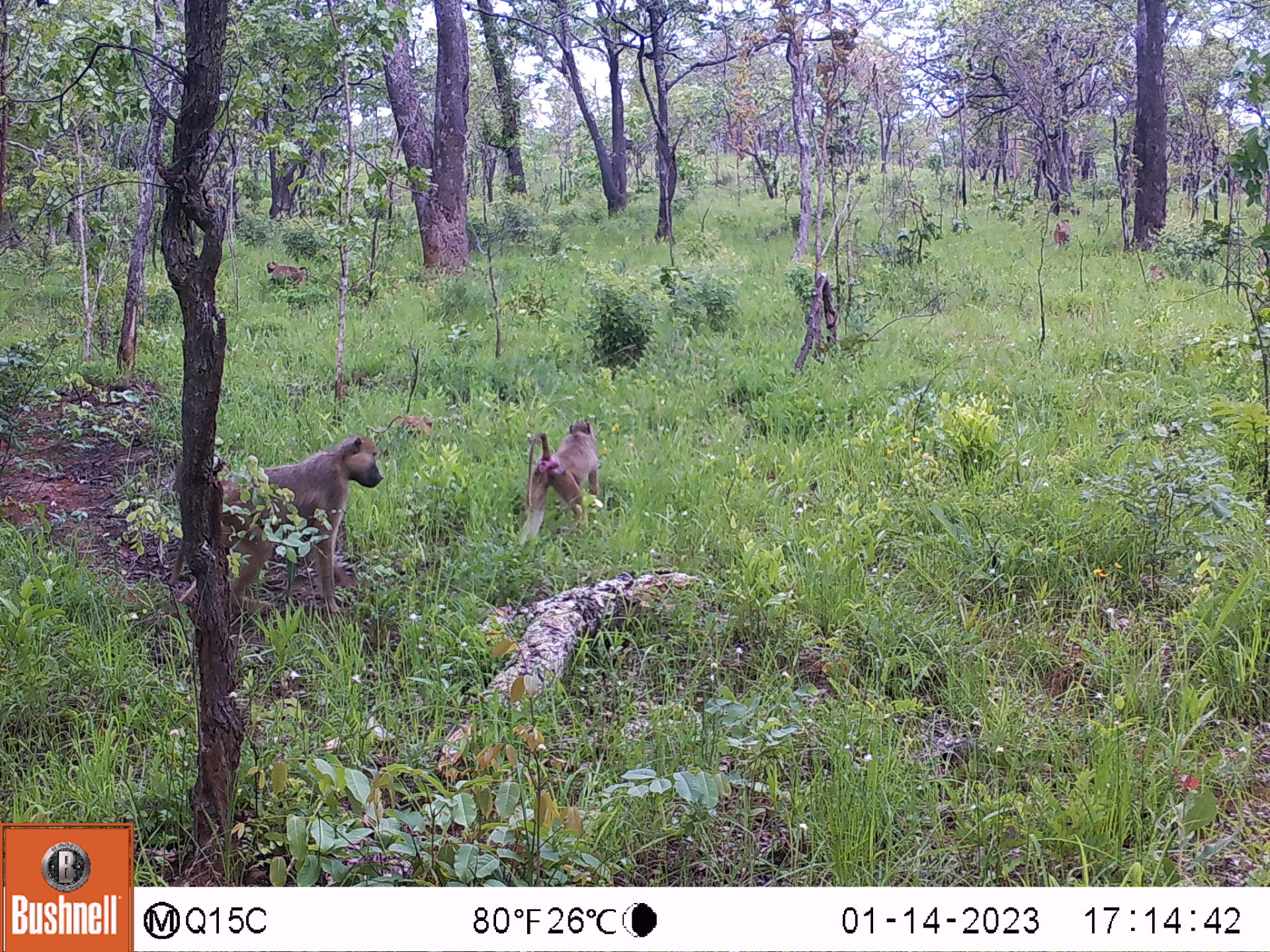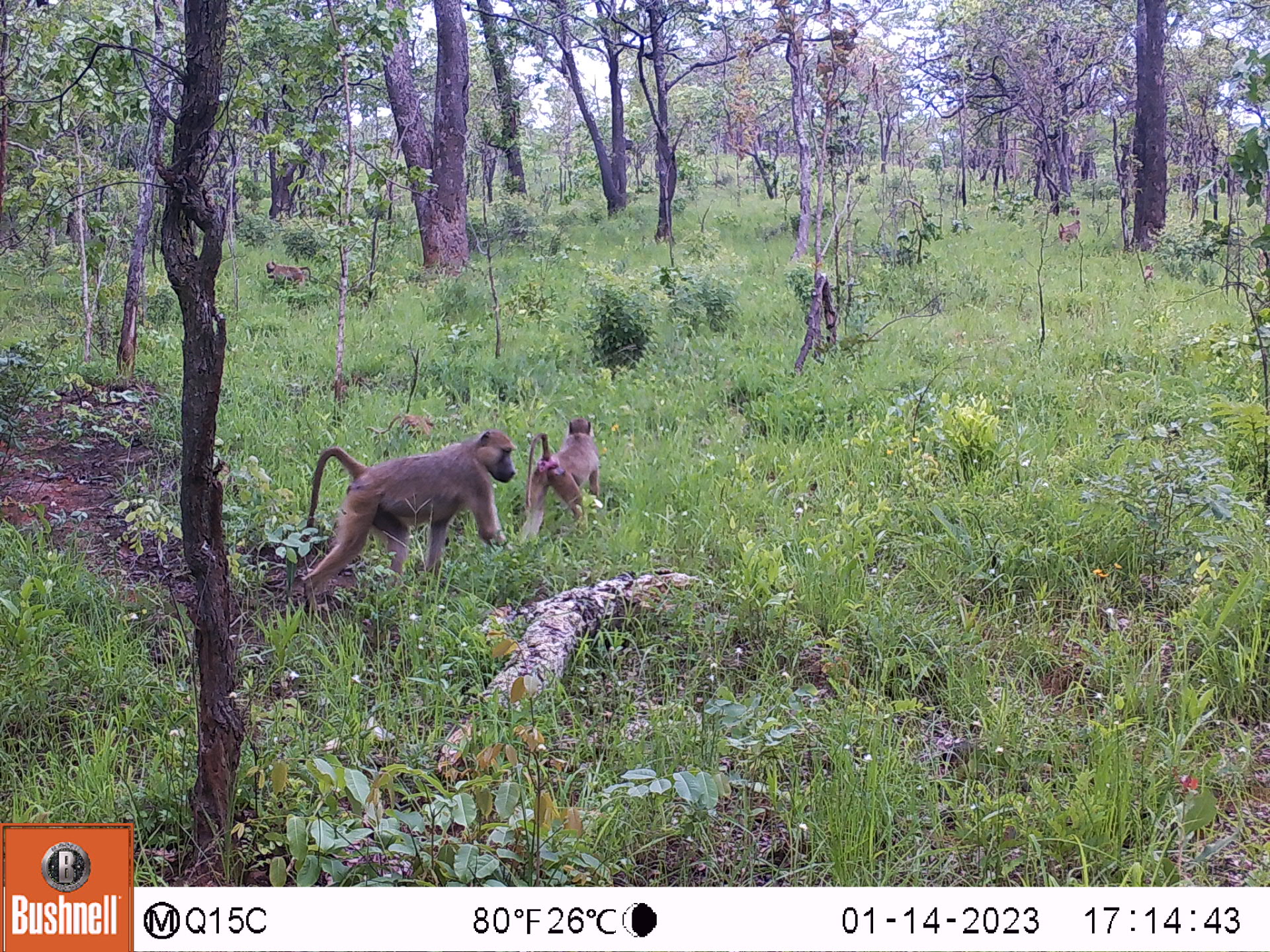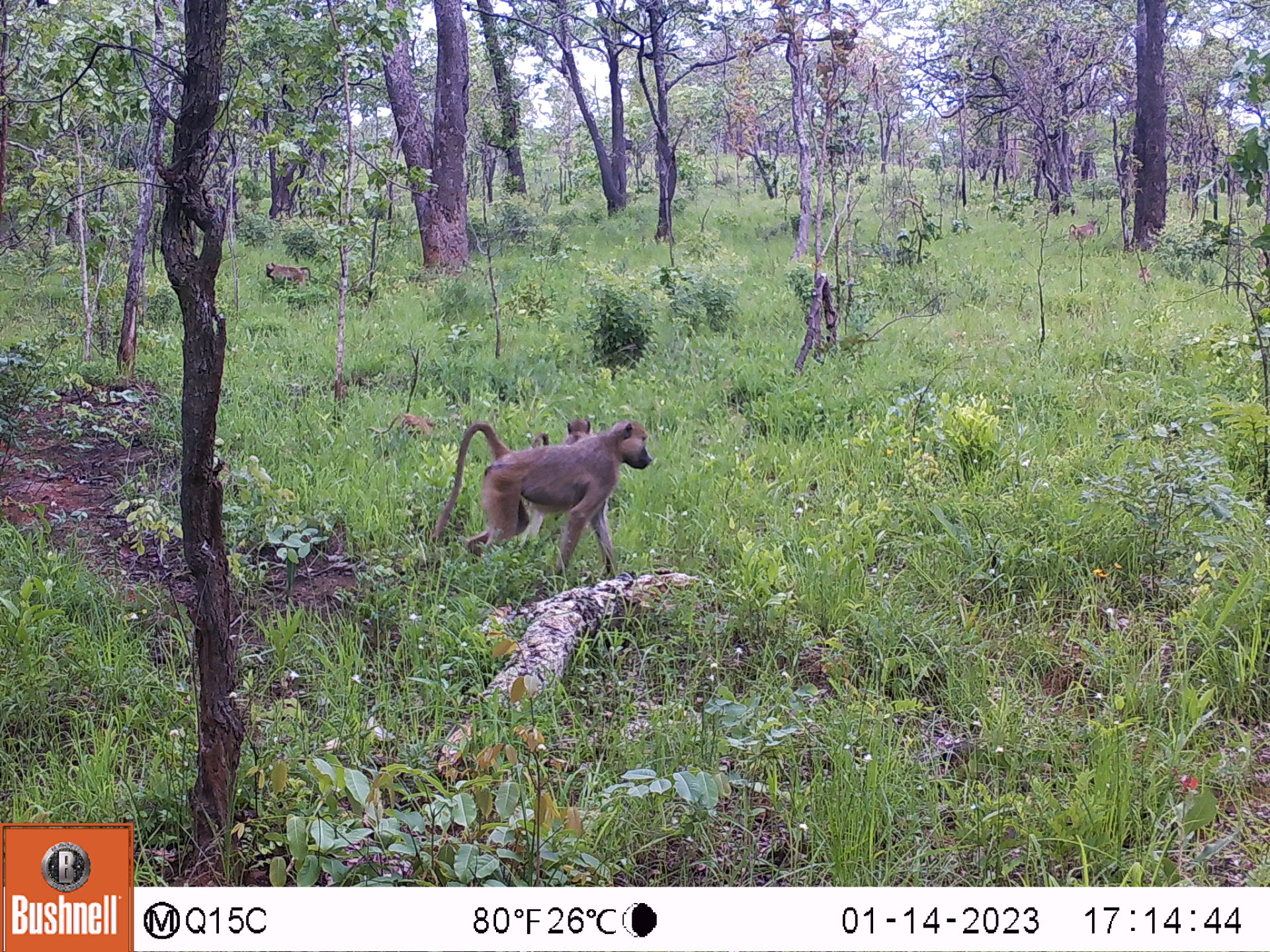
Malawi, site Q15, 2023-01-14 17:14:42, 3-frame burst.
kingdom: Animalia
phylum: Chordata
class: Mammalia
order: Primates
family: Cercopithecidae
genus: Papio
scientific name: Papio cynocephalus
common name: yellow baboon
Yellow baboon (Papio cynocephalus), count 6.